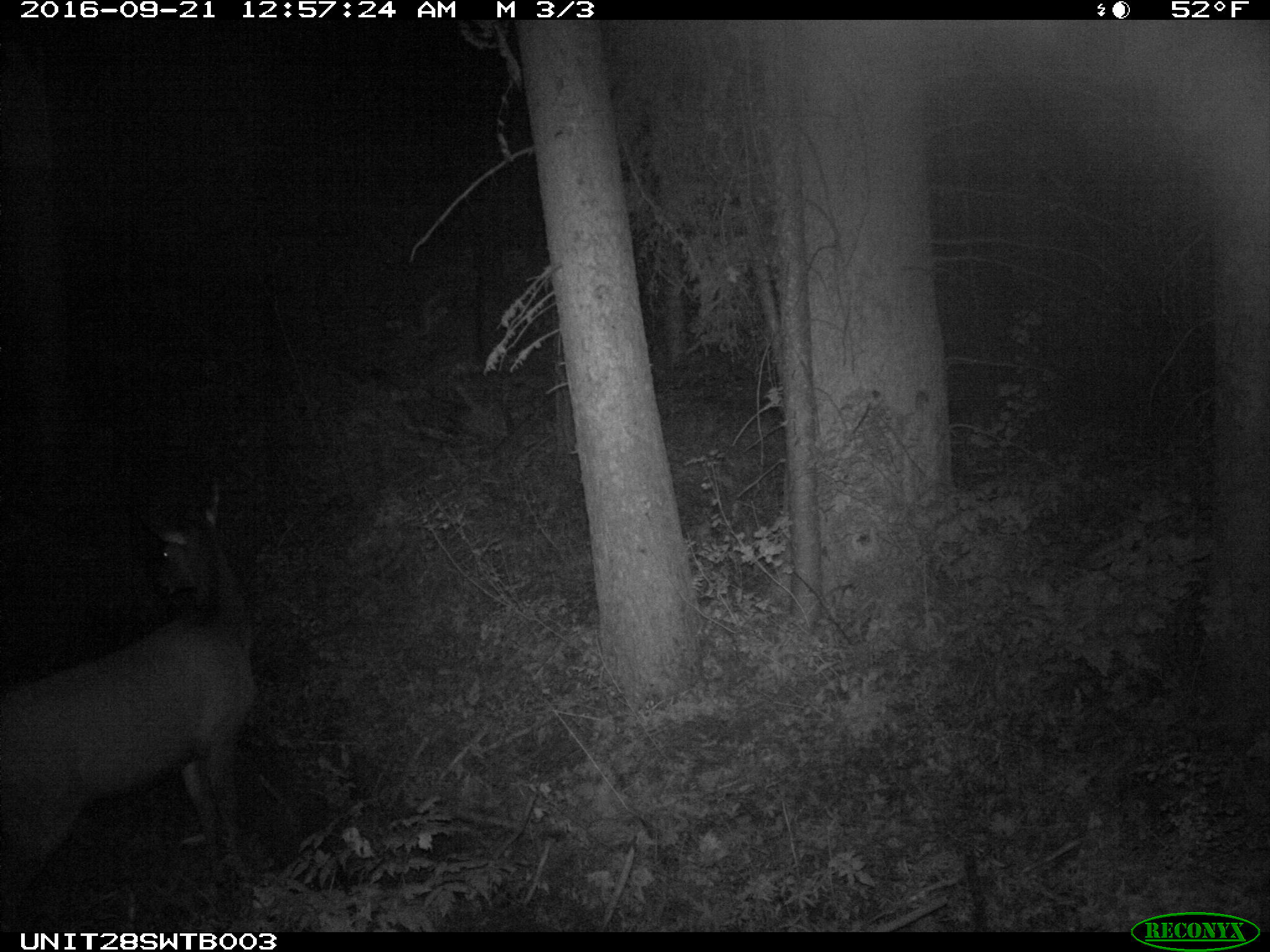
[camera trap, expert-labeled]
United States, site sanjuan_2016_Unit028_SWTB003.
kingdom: Animalia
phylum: Chordata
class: Mammalia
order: Artiodactyla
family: Cervidae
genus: Cervus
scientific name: Cervus elaphus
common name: red deer